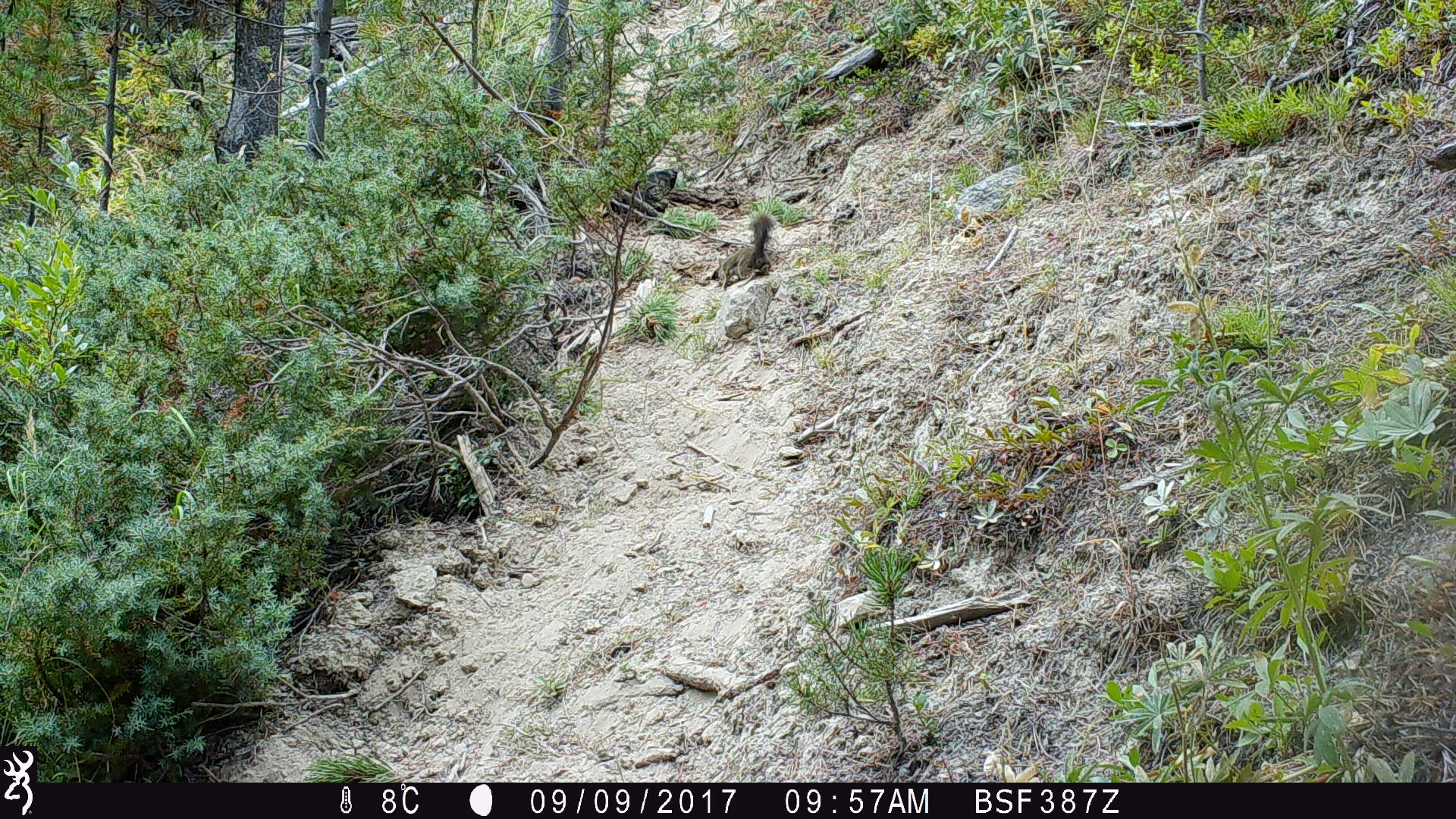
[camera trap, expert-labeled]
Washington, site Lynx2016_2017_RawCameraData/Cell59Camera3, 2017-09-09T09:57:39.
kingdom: Animalia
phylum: Chordata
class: Mammalia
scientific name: Mammalia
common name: small mammal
Small mammal (Mammalia). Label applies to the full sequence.